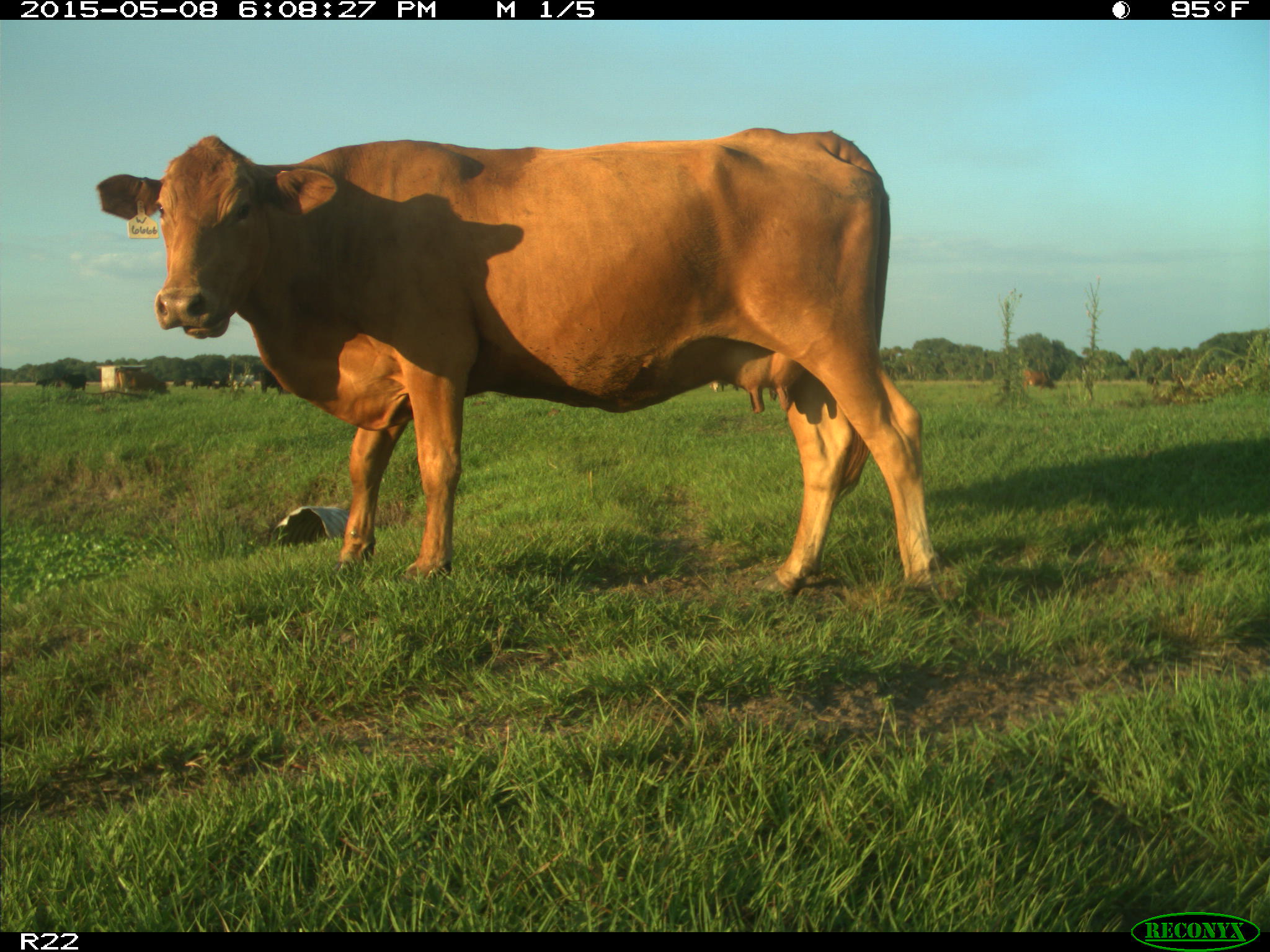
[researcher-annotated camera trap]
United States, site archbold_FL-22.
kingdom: Animalia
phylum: Chordata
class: Mammalia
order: Artiodactyla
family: Bovidae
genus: Bos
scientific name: Bos taurus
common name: domestic cow